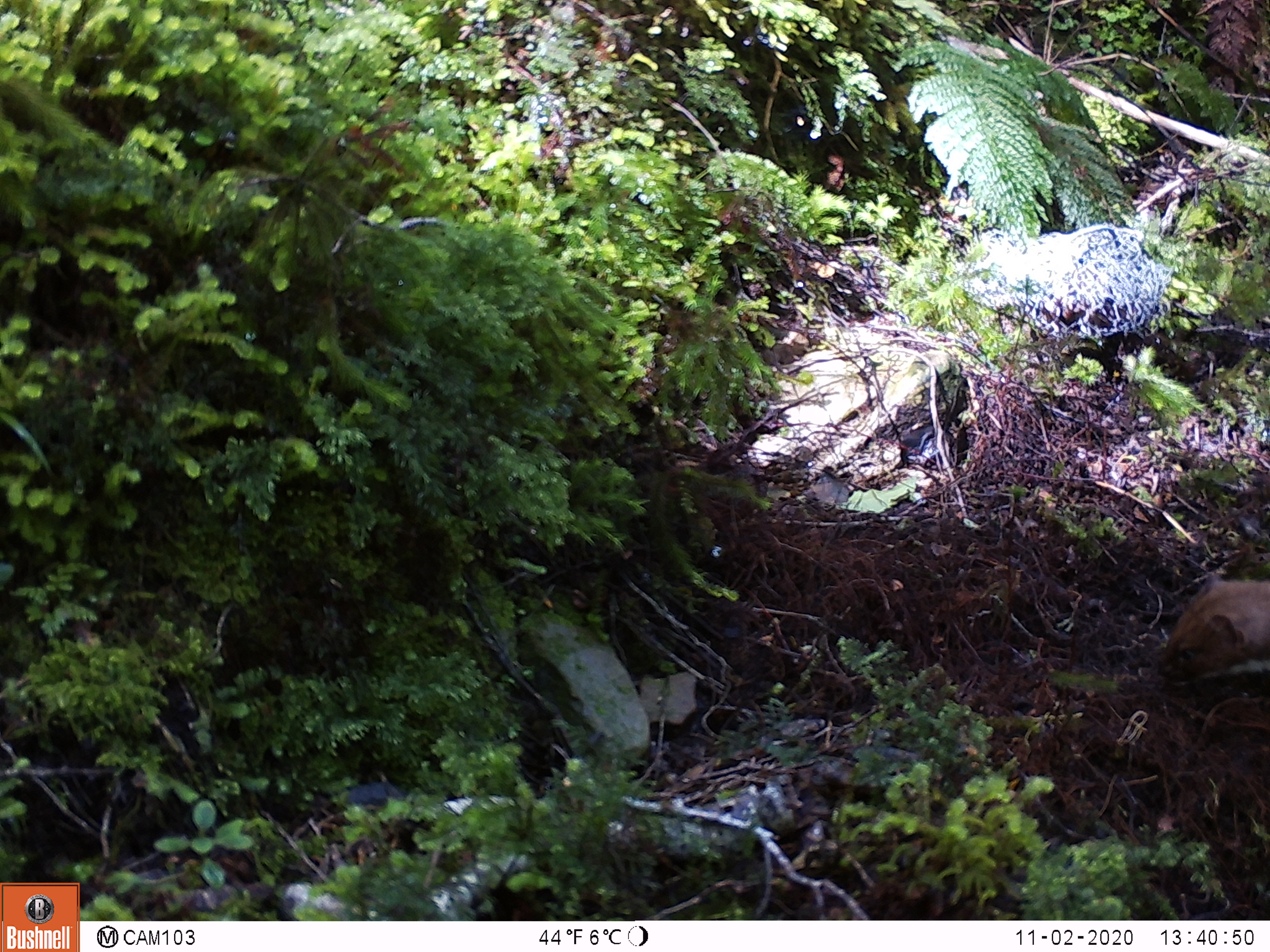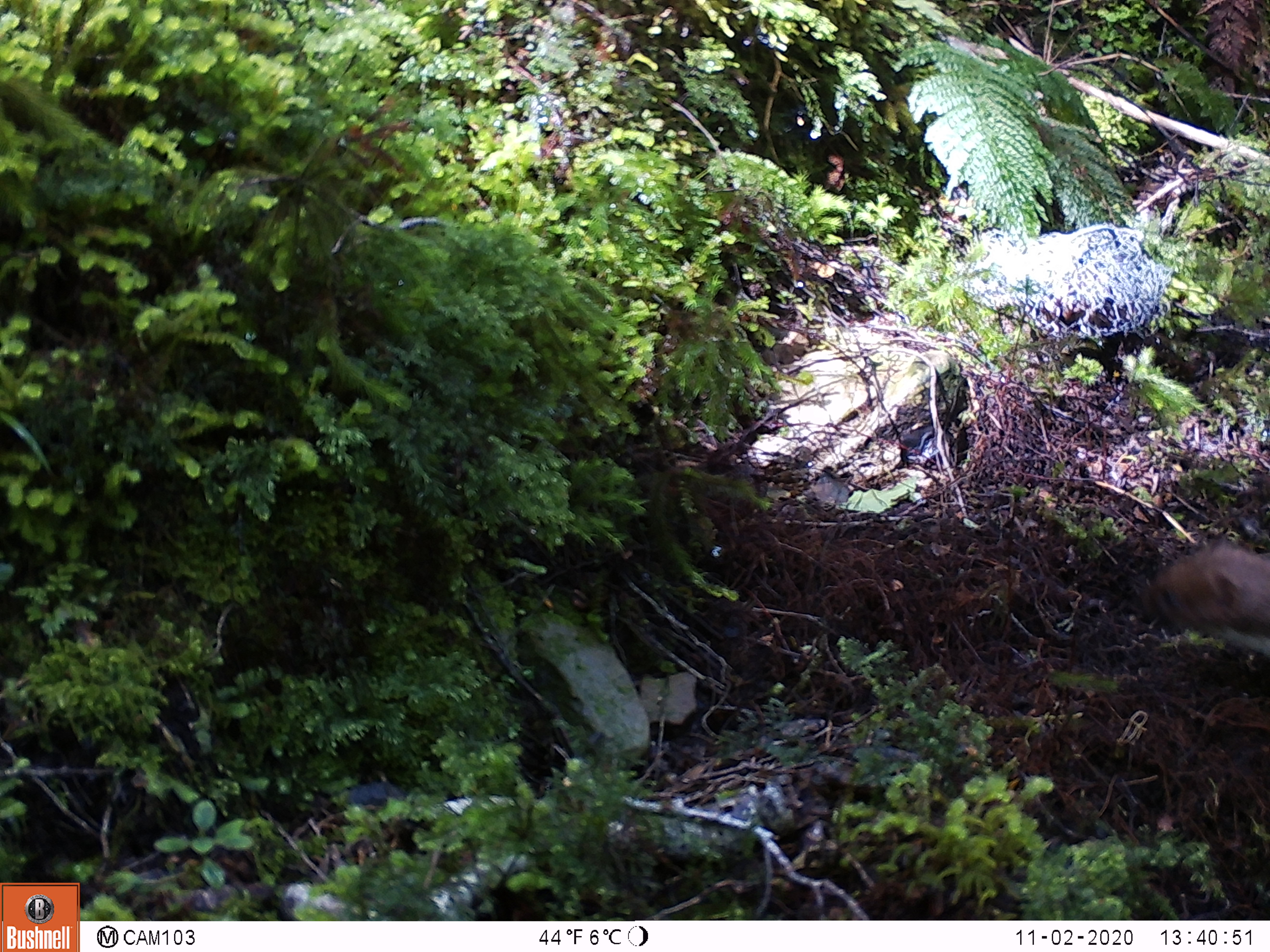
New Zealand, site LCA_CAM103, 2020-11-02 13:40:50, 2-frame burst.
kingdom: Animalia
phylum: Chordata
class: Mammalia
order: Carnivora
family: Mustelidae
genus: Mustela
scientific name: Mustela erminea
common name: stoat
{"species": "stoat (Mustela erminea)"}